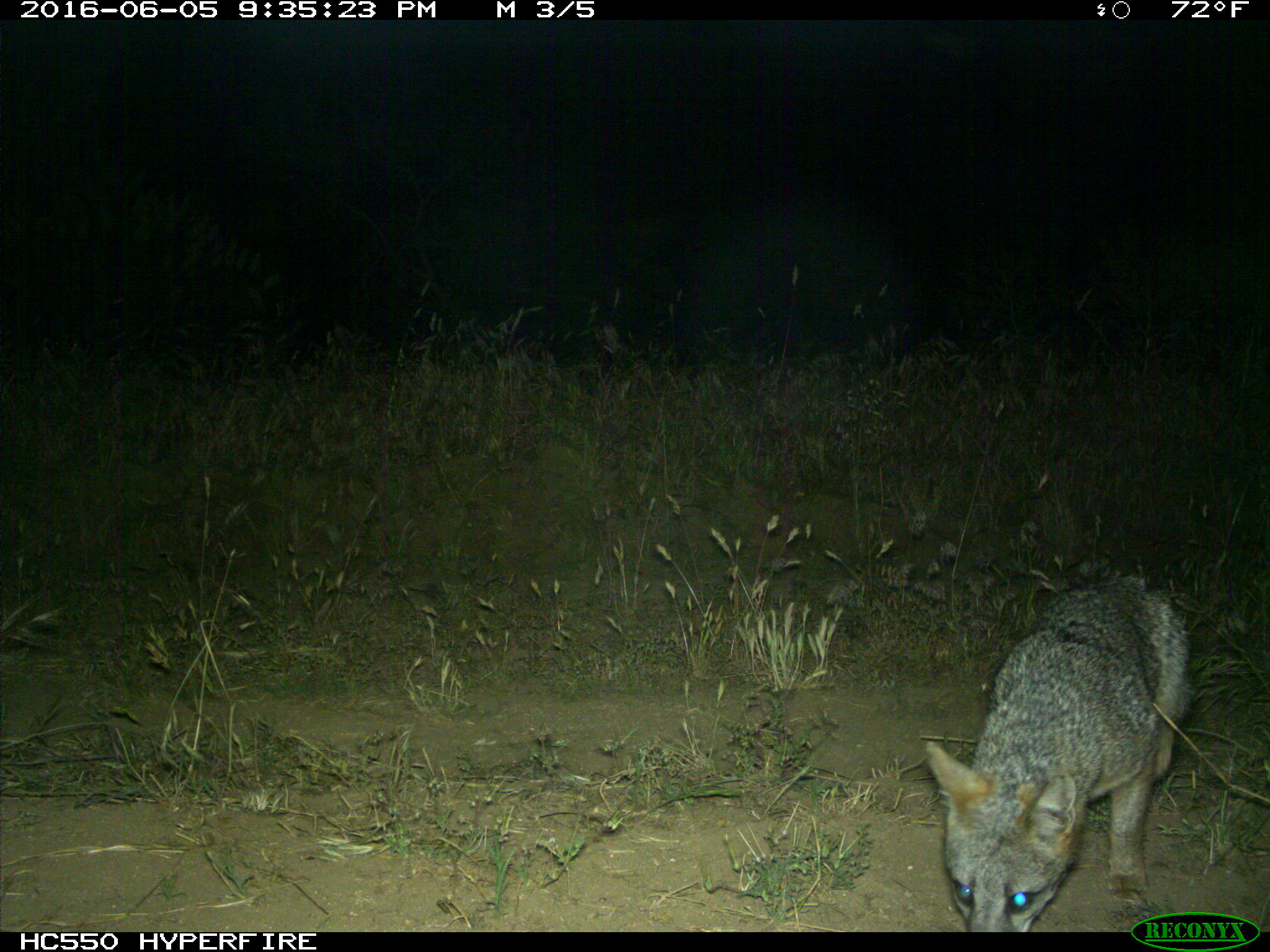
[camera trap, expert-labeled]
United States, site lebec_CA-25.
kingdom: Animalia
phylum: Chordata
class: Mammalia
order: Carnivora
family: Canidae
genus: Urocyon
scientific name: Urocyon cinereoargenteus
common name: gray fox